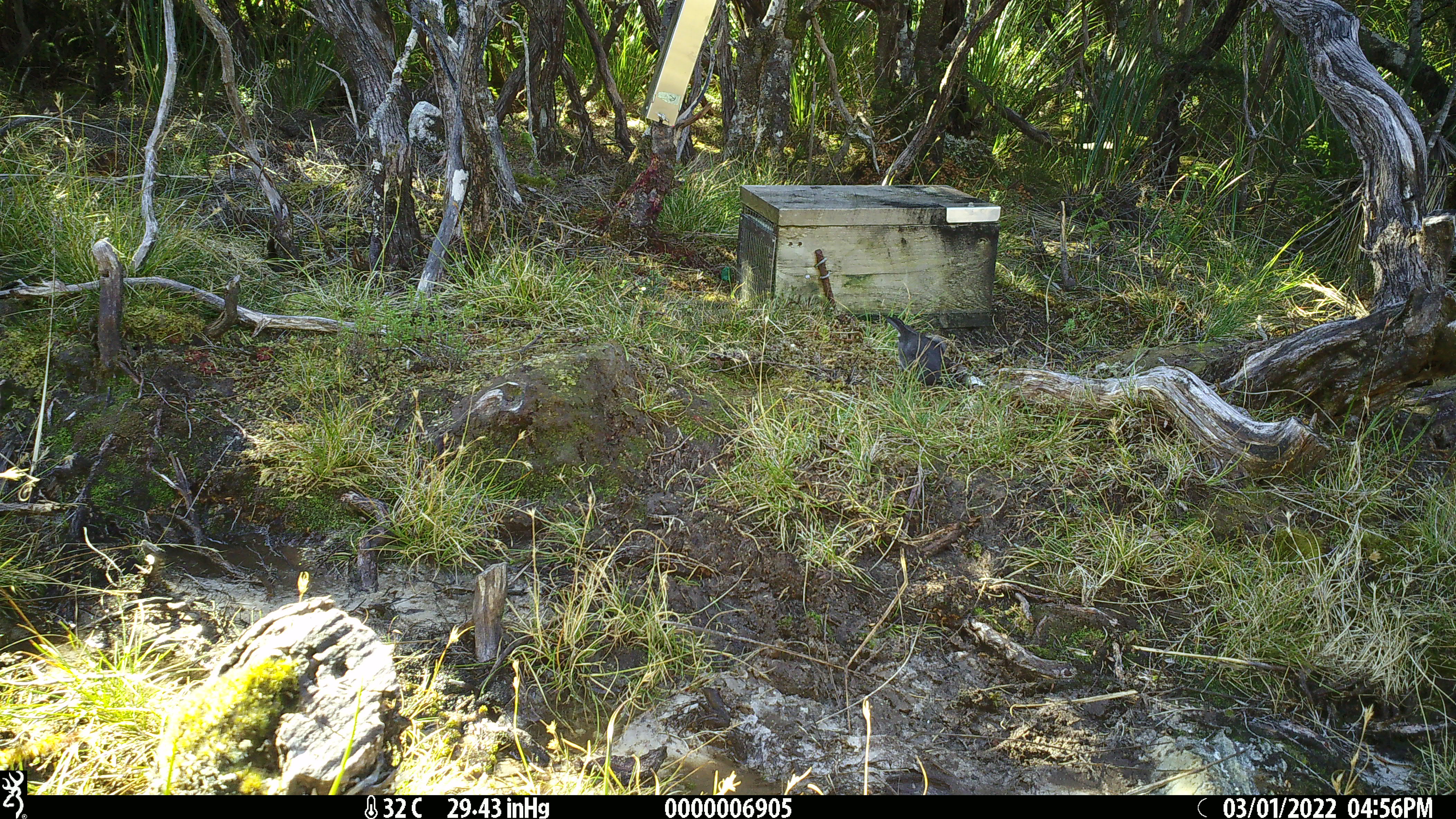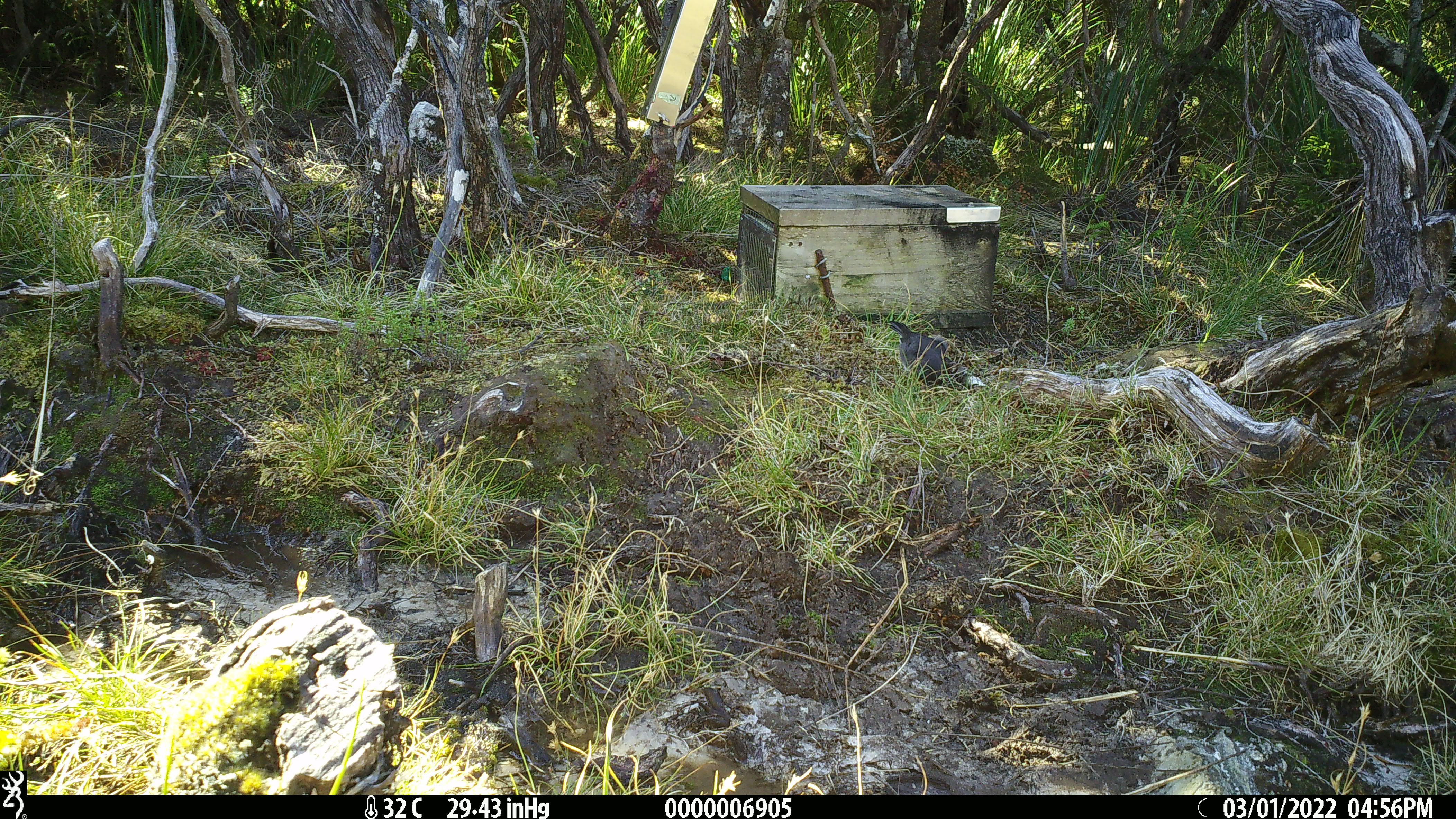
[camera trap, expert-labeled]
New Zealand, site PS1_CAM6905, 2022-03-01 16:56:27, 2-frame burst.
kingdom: Animalia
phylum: Chordata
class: Aves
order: Passeriformes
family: Petroicidae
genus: Petroica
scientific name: Petroica australis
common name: new zealand robin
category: robin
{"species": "robin (new zealand robin) (Petroica australis)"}